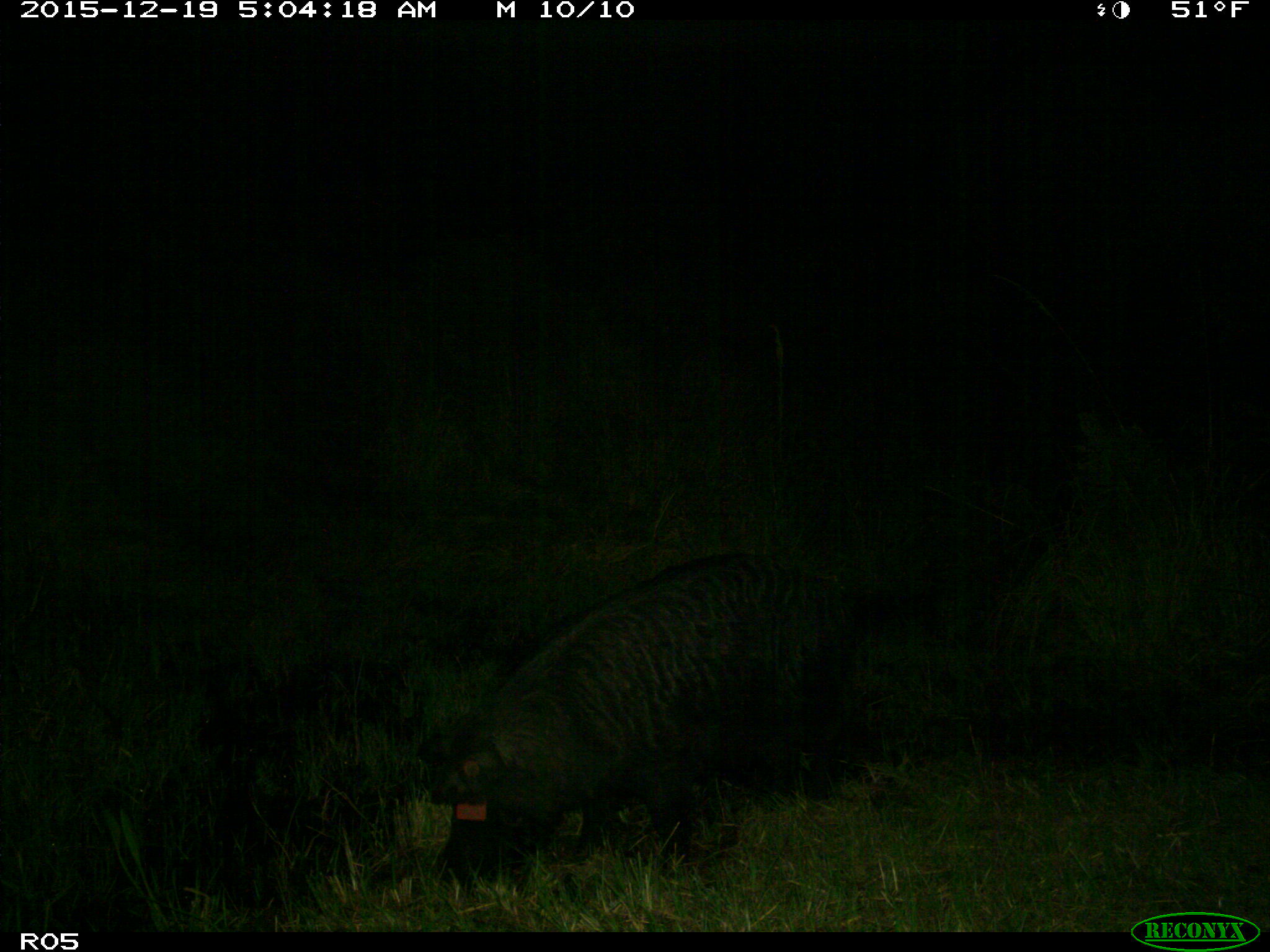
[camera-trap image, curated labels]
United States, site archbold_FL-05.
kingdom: Animalia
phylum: Chordata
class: Mammalia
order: Artiodactyla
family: Suidae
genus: Sus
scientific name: Sus scrofa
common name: wild boar